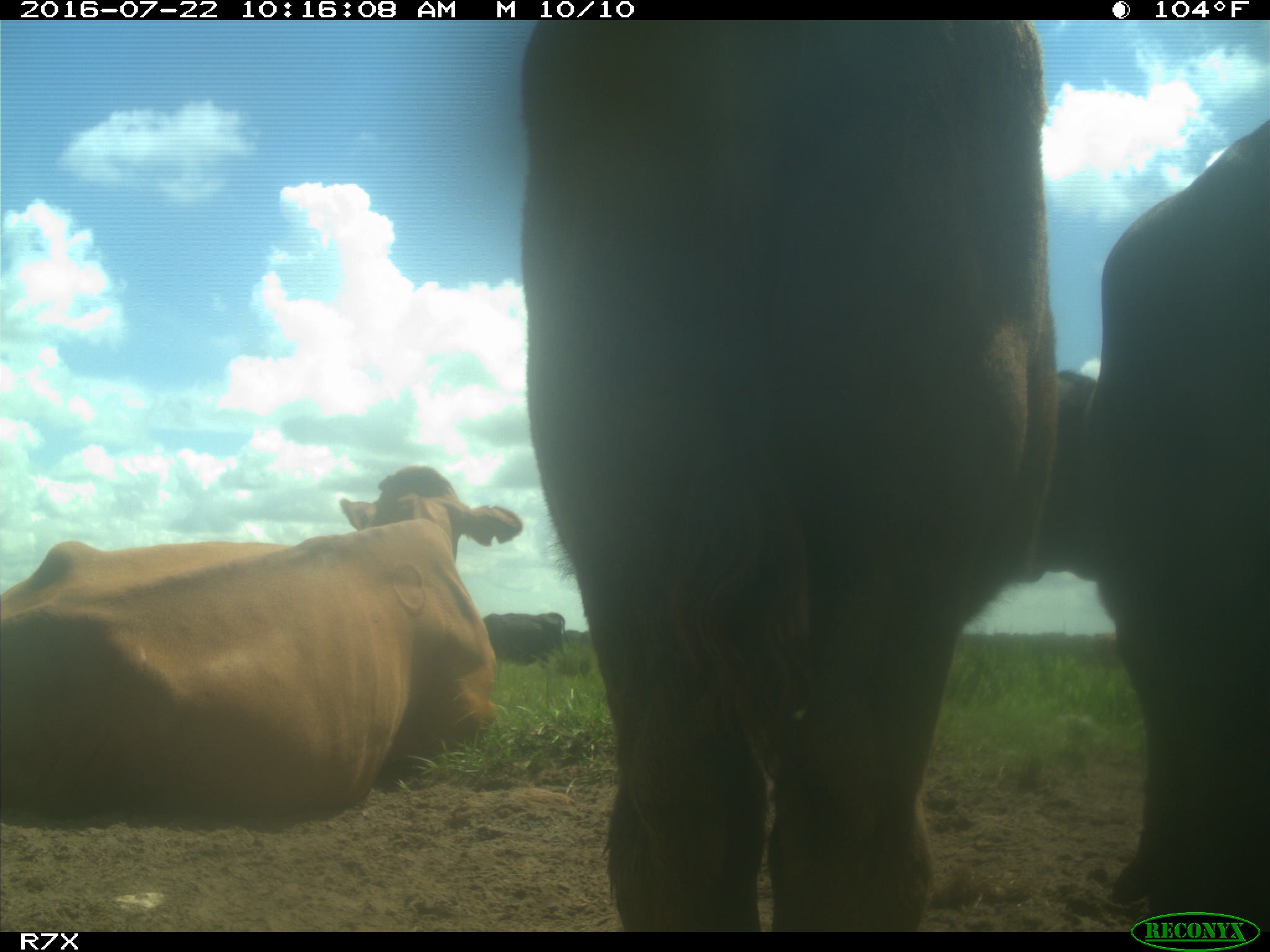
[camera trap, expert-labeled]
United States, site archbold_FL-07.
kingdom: Animalia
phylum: Chordata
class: Mammalia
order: Artiodactyla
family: Bovidae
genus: Bos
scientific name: Bos taurus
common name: domestic cow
Bos taurus (domestic cow).